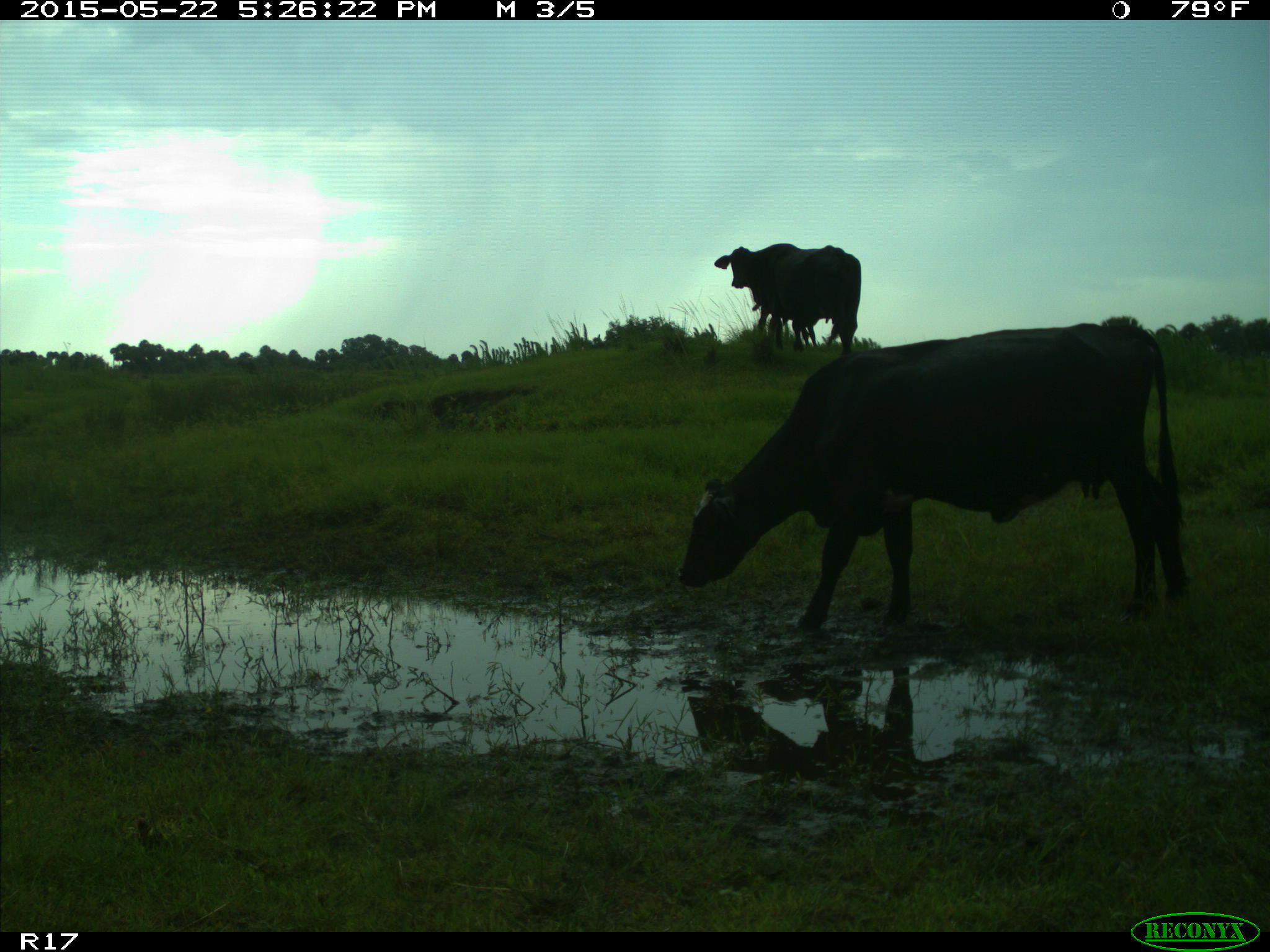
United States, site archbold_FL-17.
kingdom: Animalia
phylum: Chordata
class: Mammalia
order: Artiodactyla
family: Bovidae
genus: Bos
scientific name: Bos taurus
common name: domestic cow